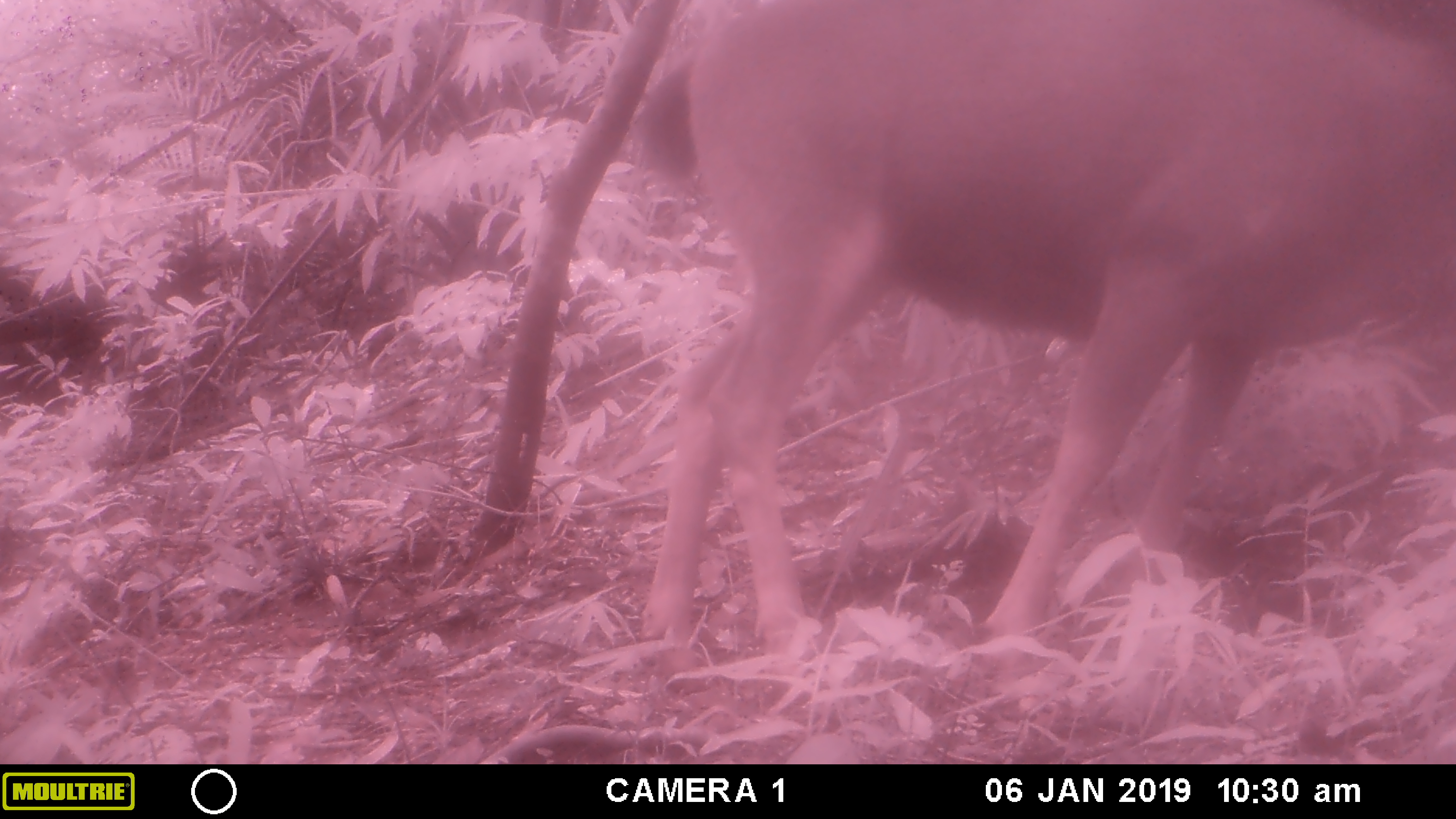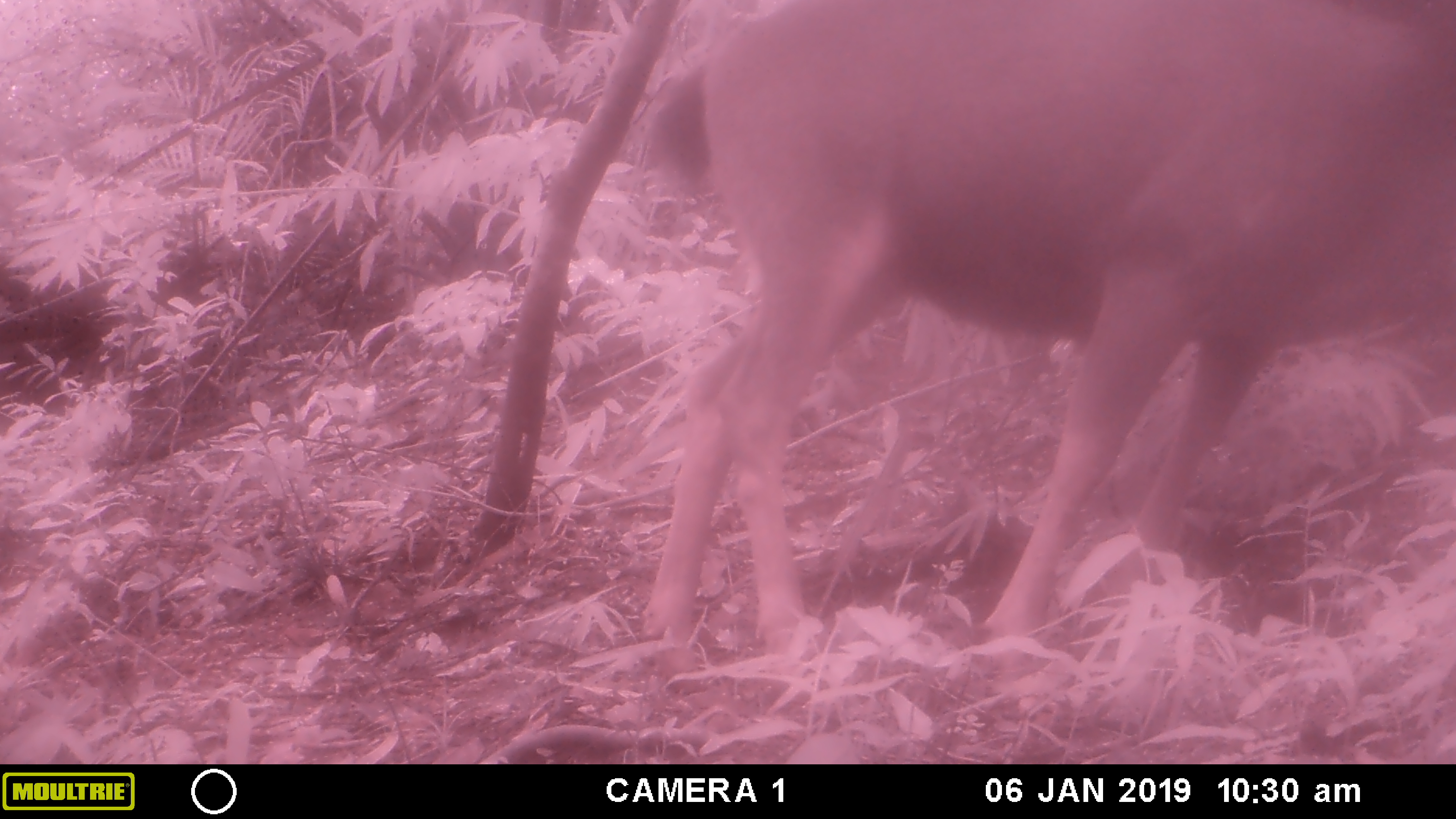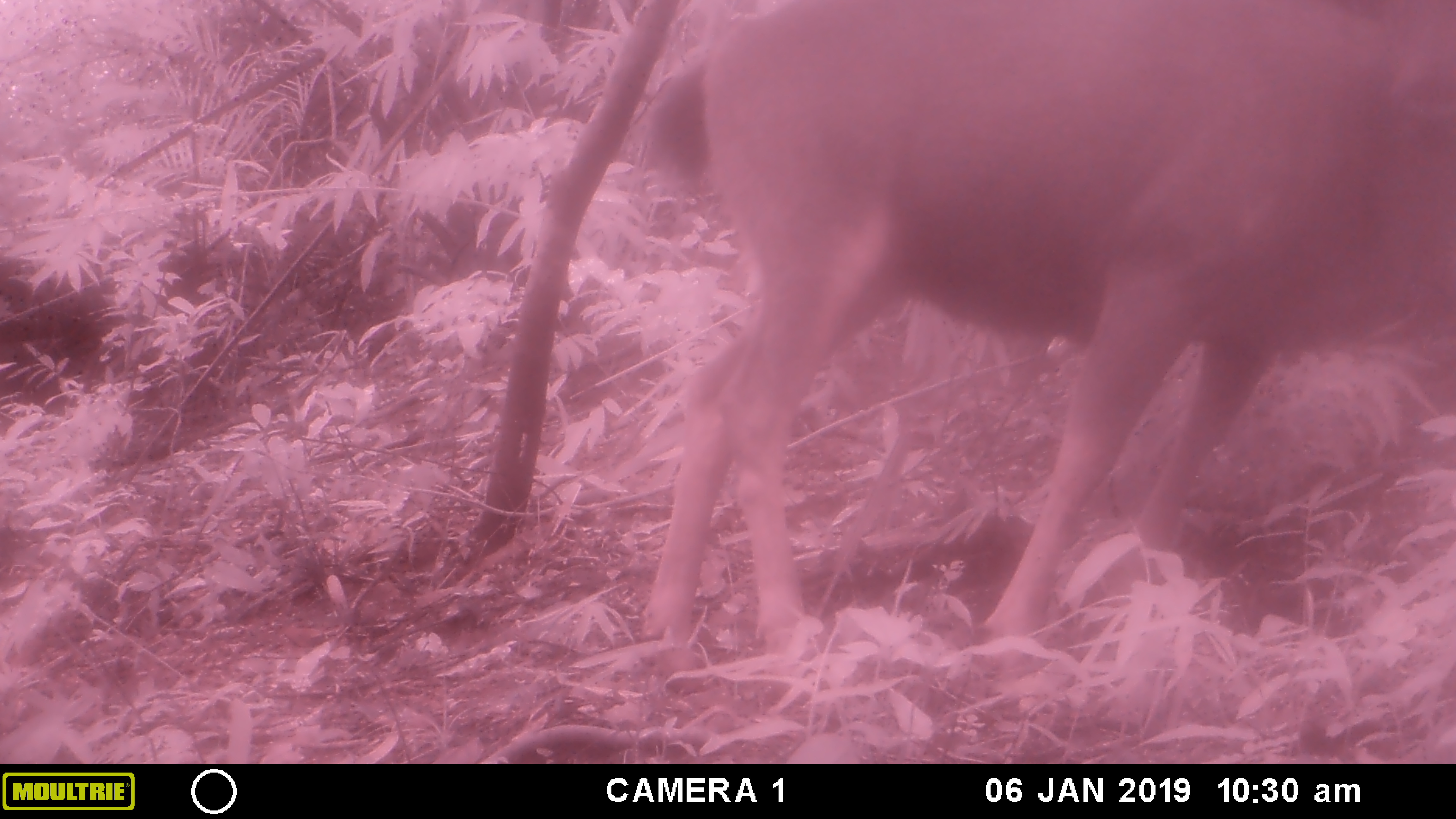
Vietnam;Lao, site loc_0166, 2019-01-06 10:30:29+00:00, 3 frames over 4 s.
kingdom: Animalia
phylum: Chordata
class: Mammalia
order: Artiodactyla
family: Cervidae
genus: Rusa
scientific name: Rusa unicolor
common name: sambar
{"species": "sambar (Rusa unicolor)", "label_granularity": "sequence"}